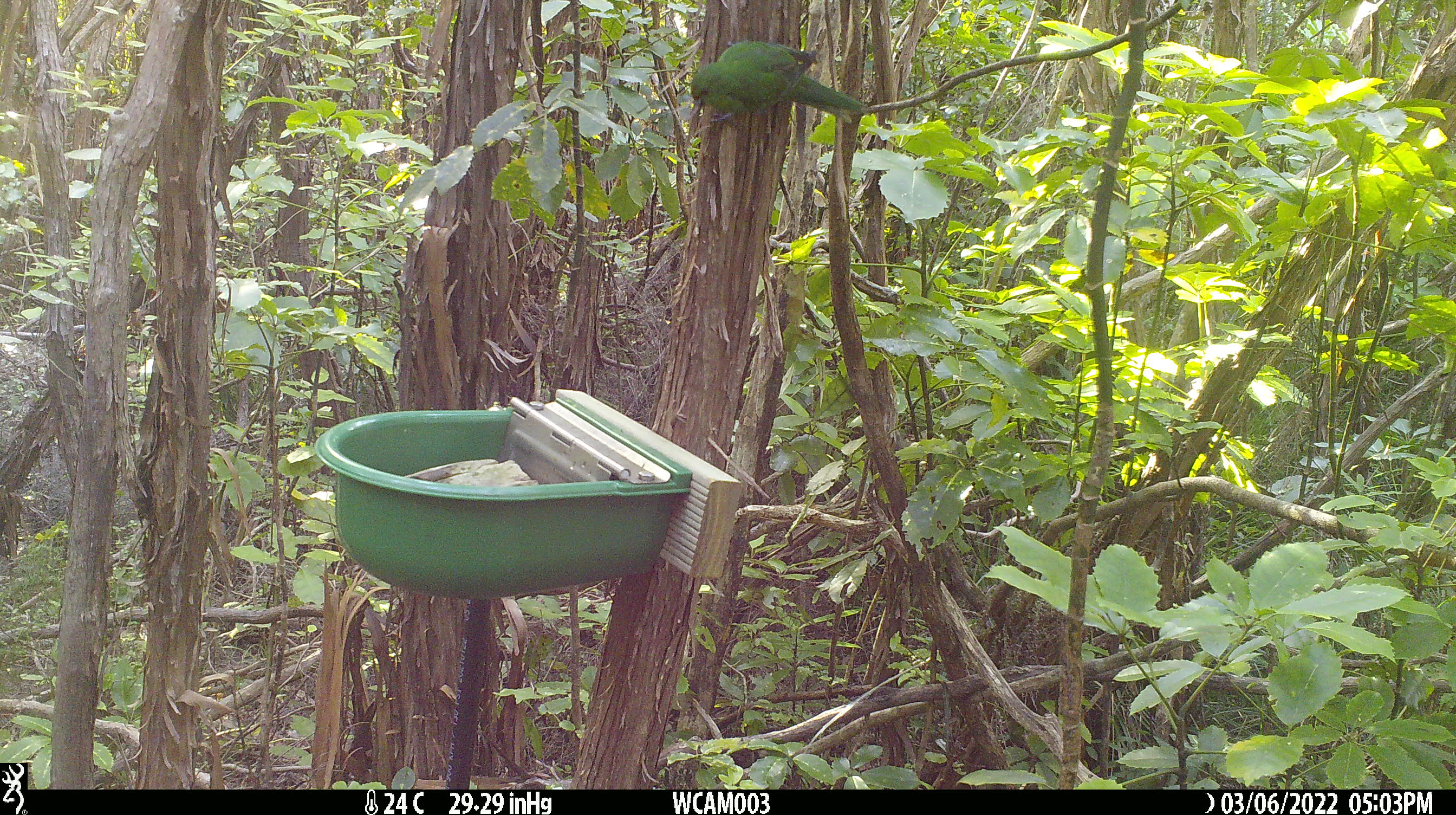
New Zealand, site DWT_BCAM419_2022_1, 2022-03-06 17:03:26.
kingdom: Animalia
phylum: Chordata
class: Aves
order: Psittaciformes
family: Psittaculidae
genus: Cyanoramphus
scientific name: Cyanoramphus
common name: parakeet